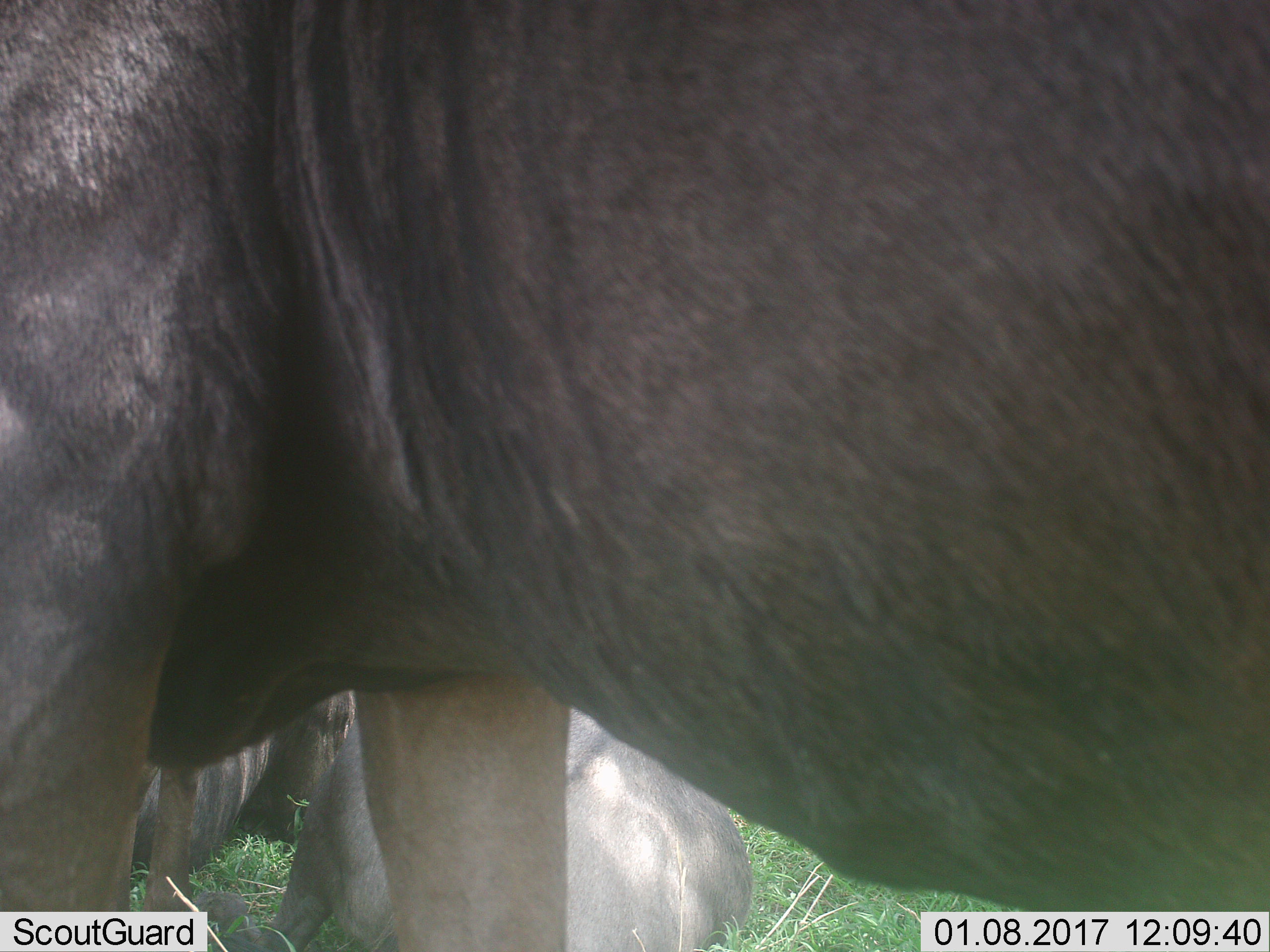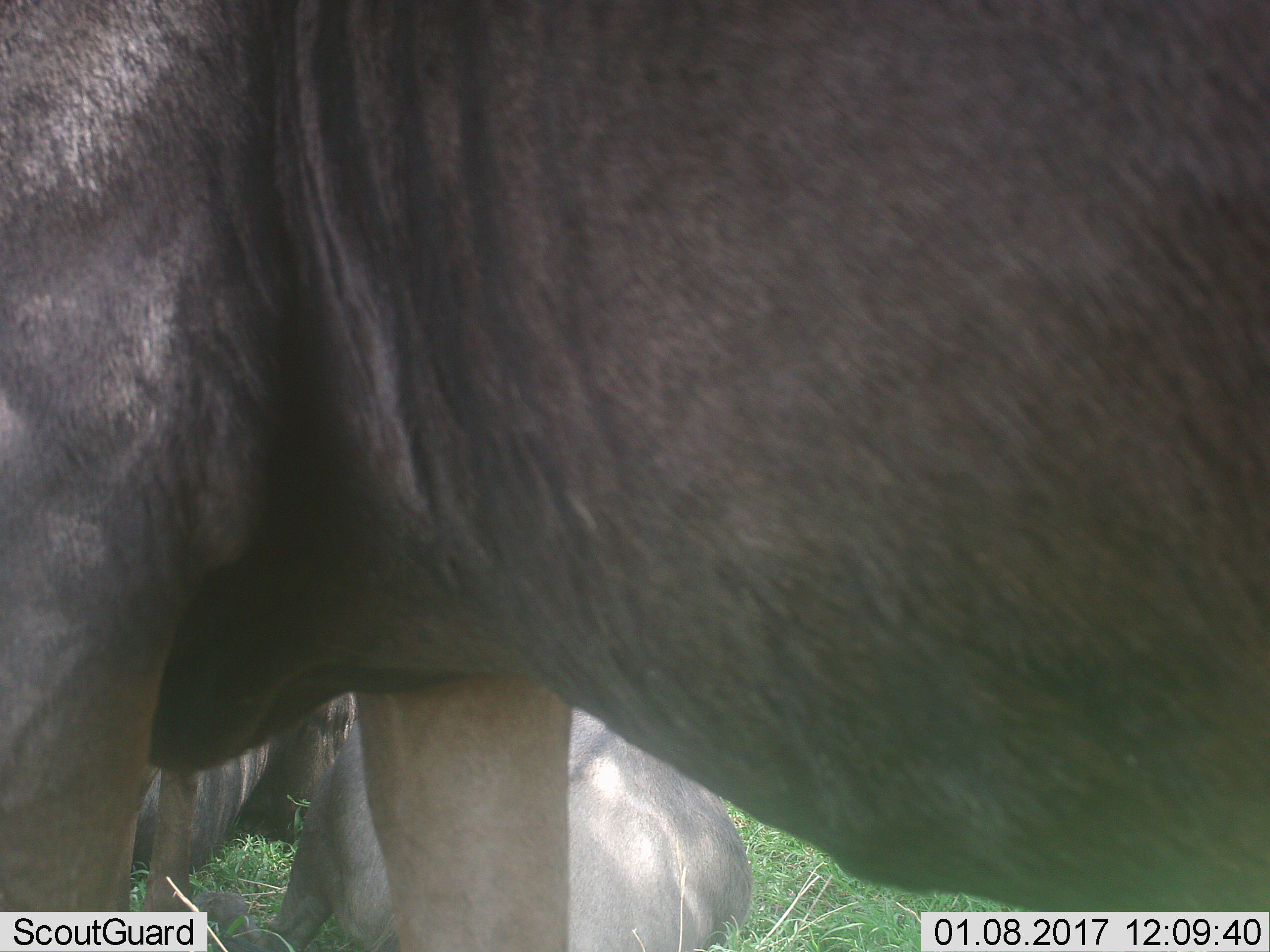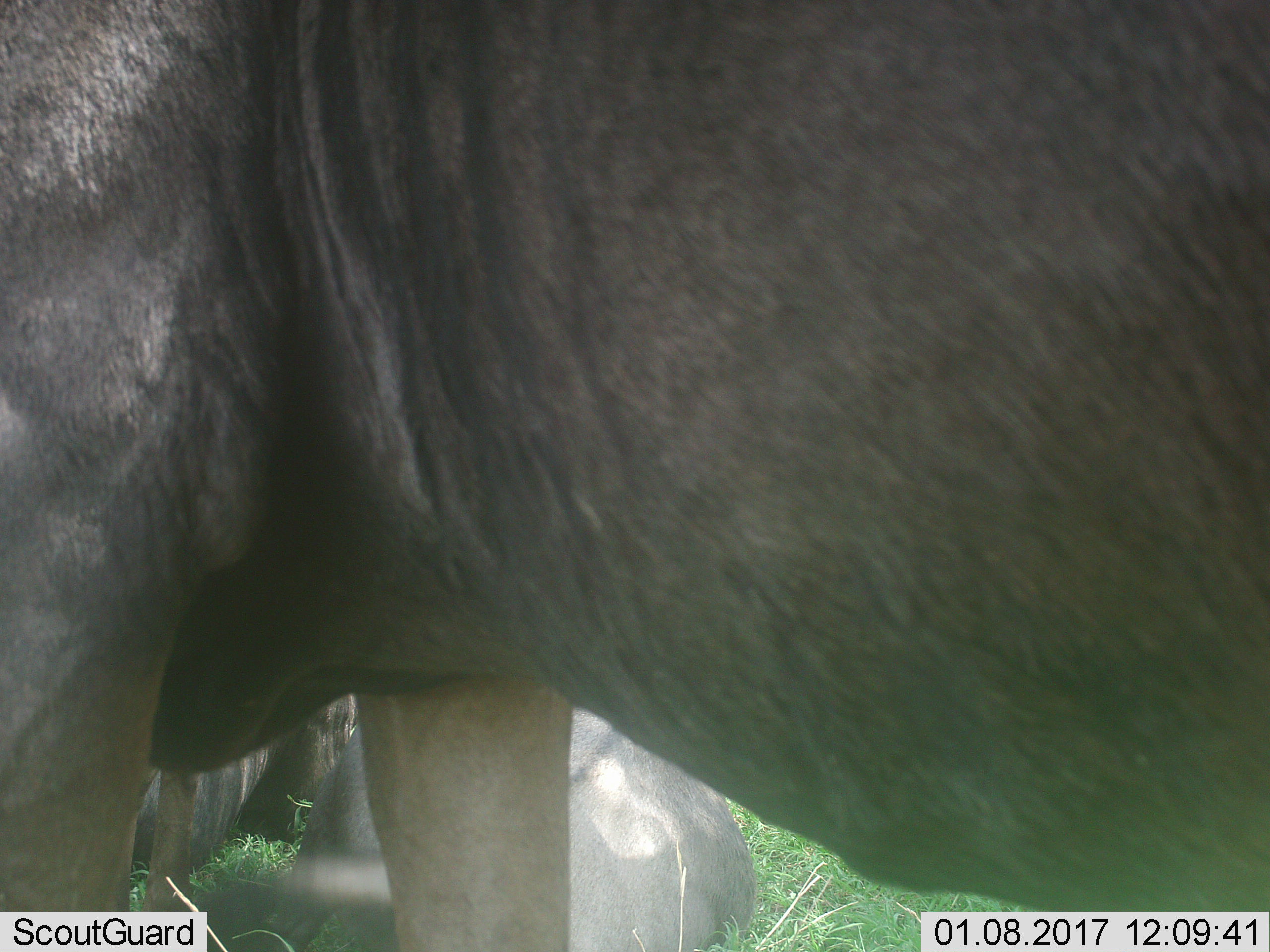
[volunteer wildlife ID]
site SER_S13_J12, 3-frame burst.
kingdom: Animalia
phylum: Chordata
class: Mammalia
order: Artiodactyla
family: Bovidae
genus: Connochaetes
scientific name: Connochaetes taurinus taurinus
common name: blue wildebeest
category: wildebeestblue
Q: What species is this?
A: Wildebeestblue (blue wildebeest) (Connochaetes taurinus taurinus).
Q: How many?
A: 3.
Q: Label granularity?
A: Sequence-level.